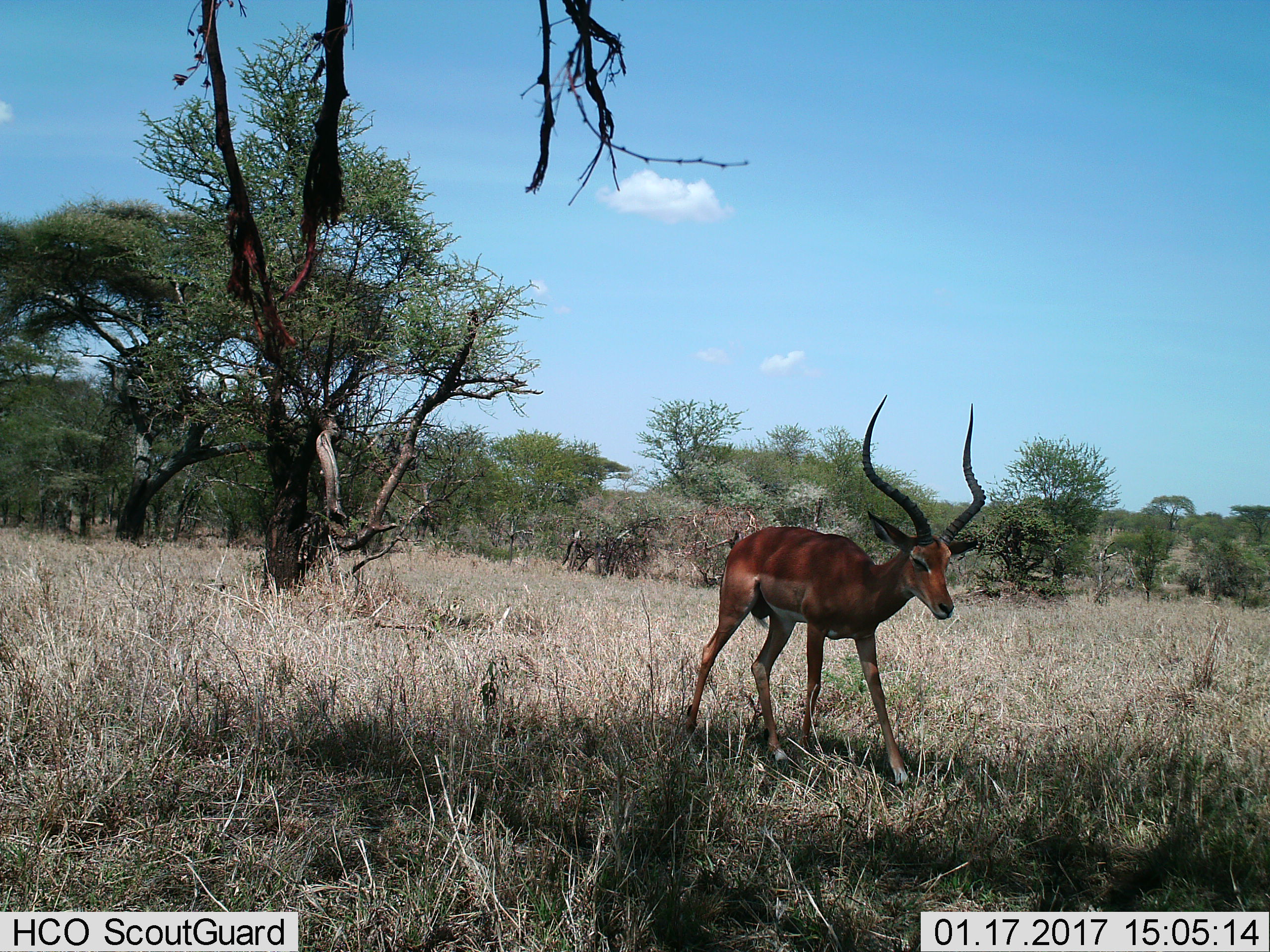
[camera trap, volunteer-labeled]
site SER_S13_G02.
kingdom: Animalia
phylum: Chordata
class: Mammalia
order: Artiodactyla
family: Bovidae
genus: Aepyceros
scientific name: Aepyceros melampus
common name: impala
Impala (Aepyceros melampus), count 1. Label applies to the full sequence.